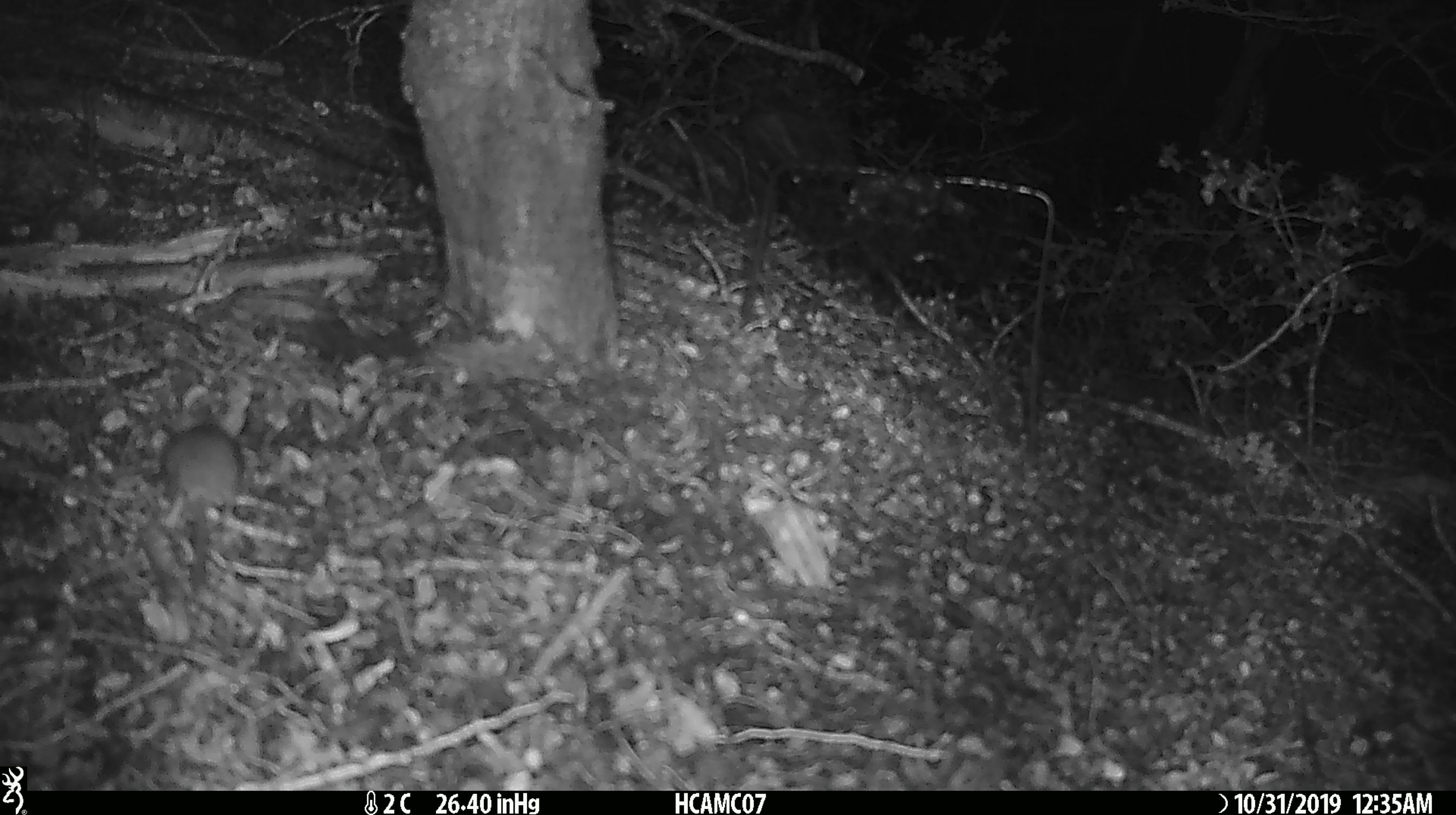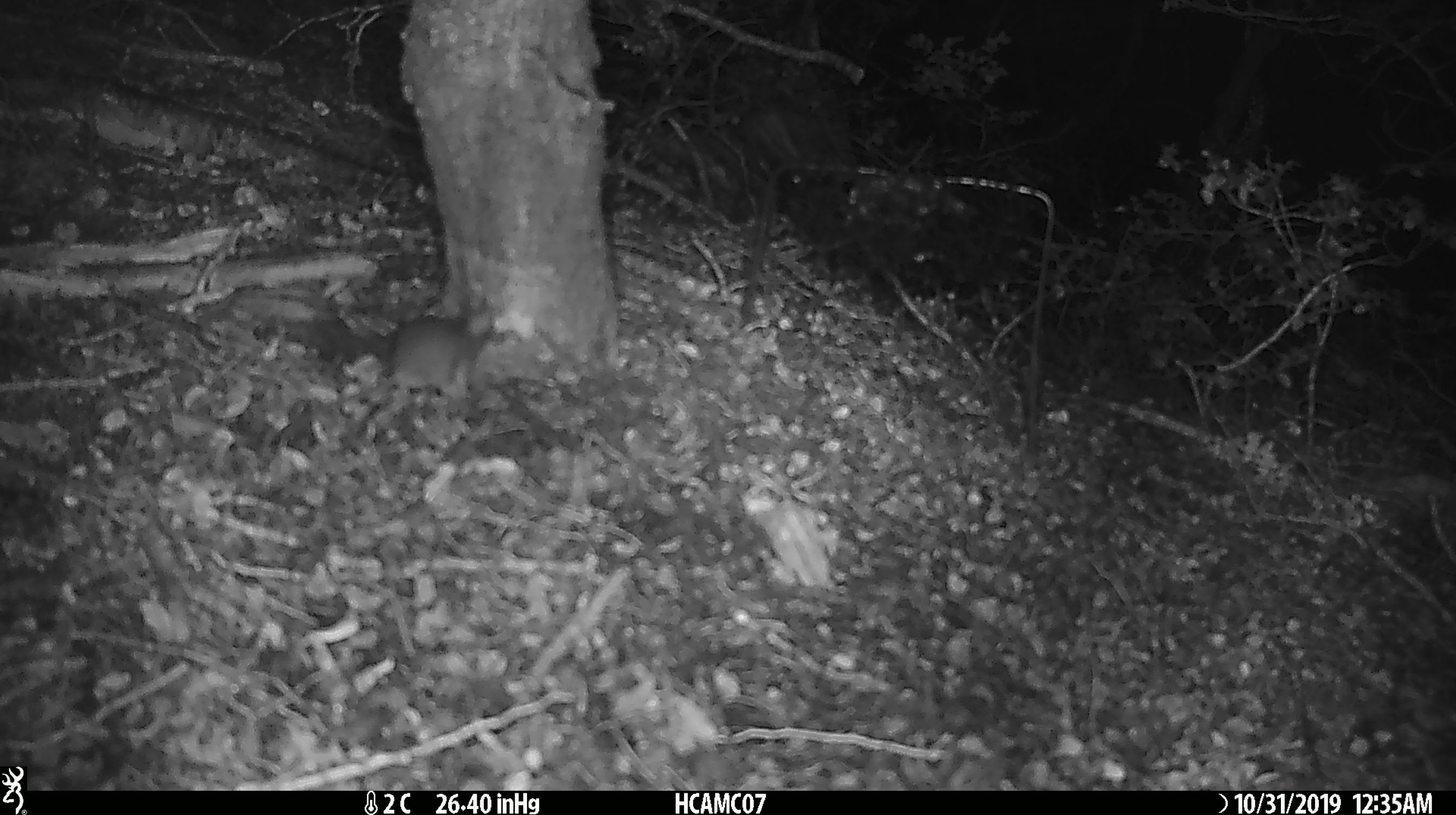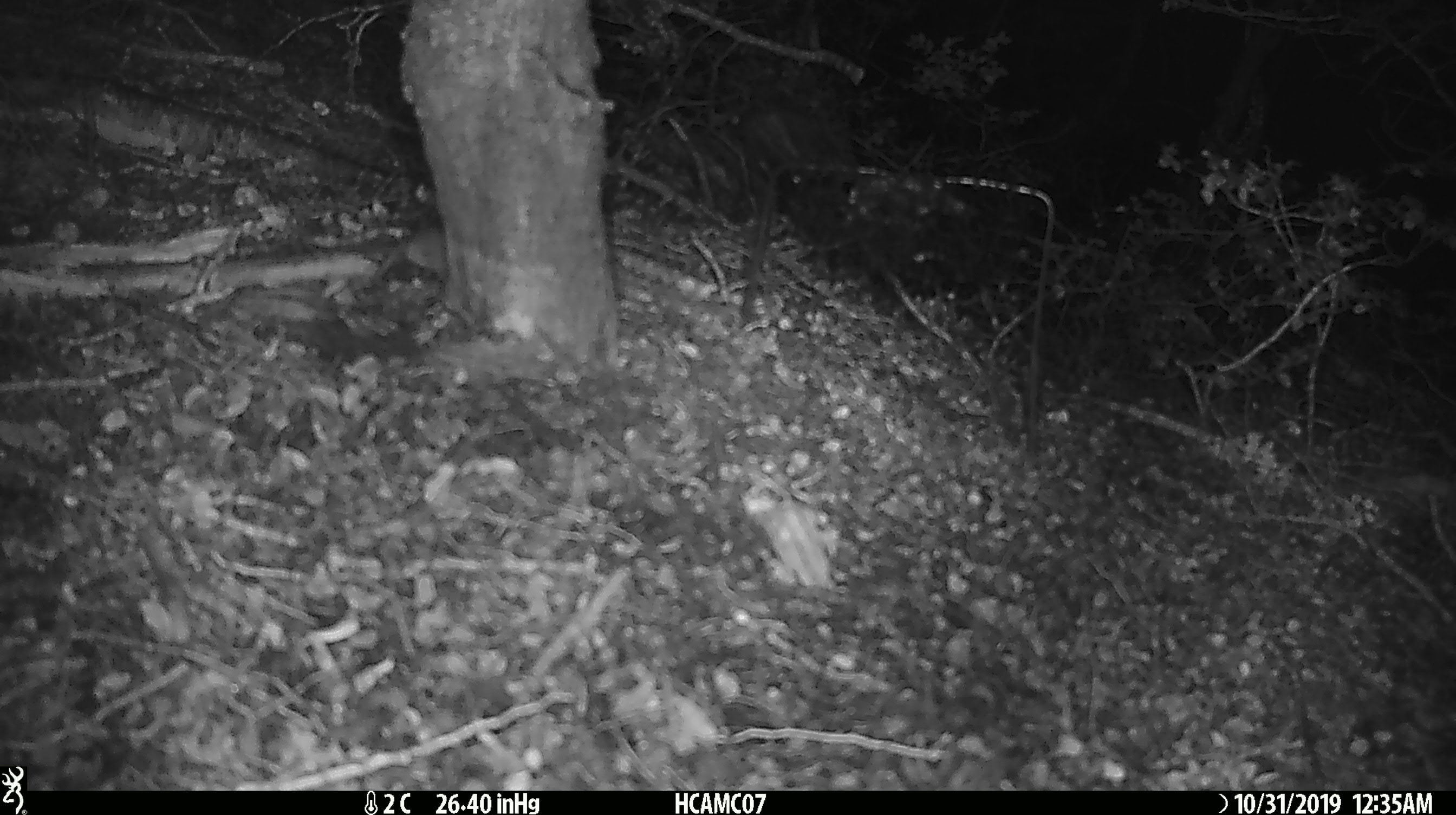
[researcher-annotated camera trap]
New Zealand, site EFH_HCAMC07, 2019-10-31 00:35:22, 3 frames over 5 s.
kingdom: Animalia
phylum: Chordata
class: Mammalia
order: Rodentia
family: Muridae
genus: Mus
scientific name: Mus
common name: mouse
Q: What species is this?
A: Mouse (Mus).